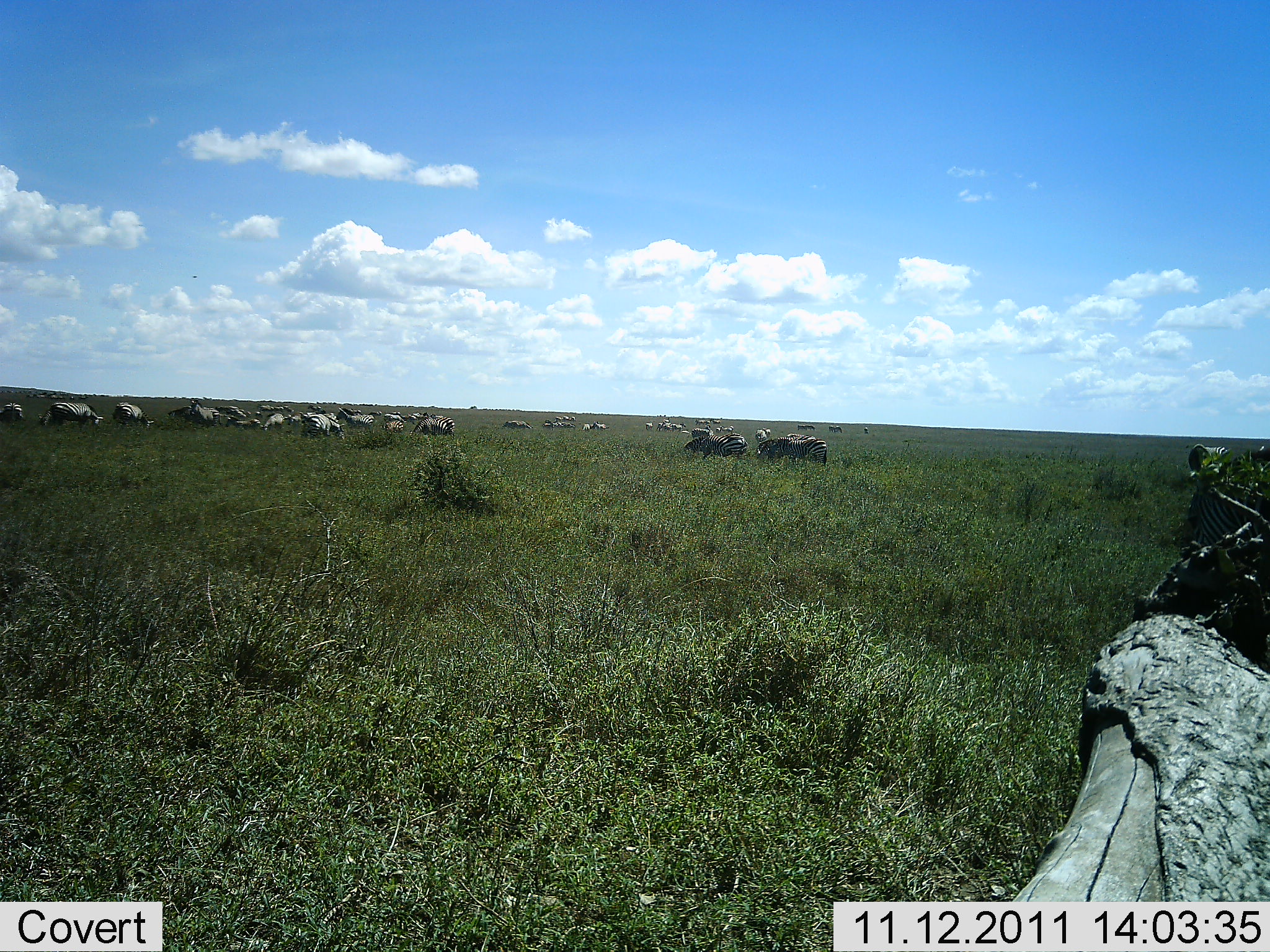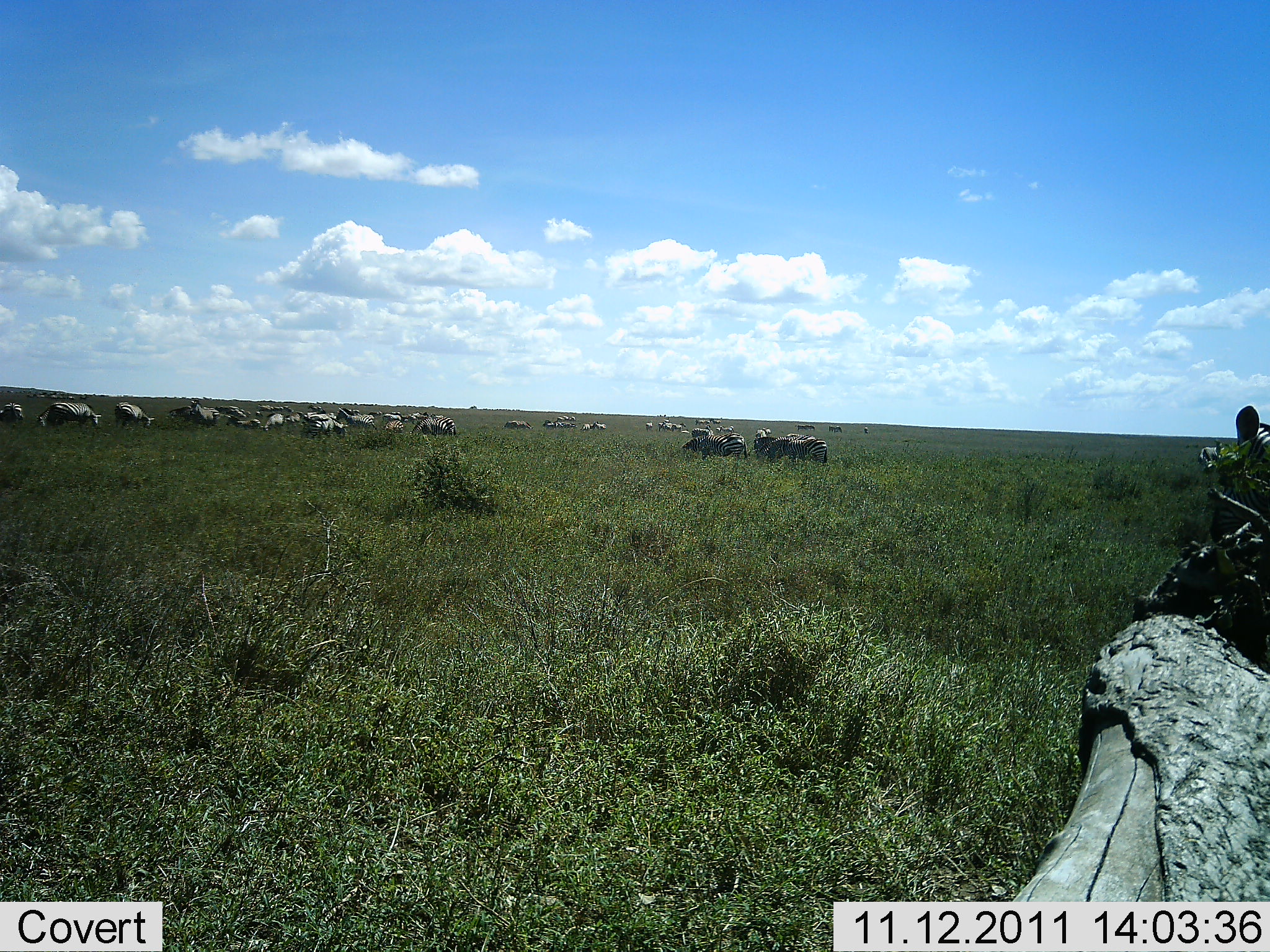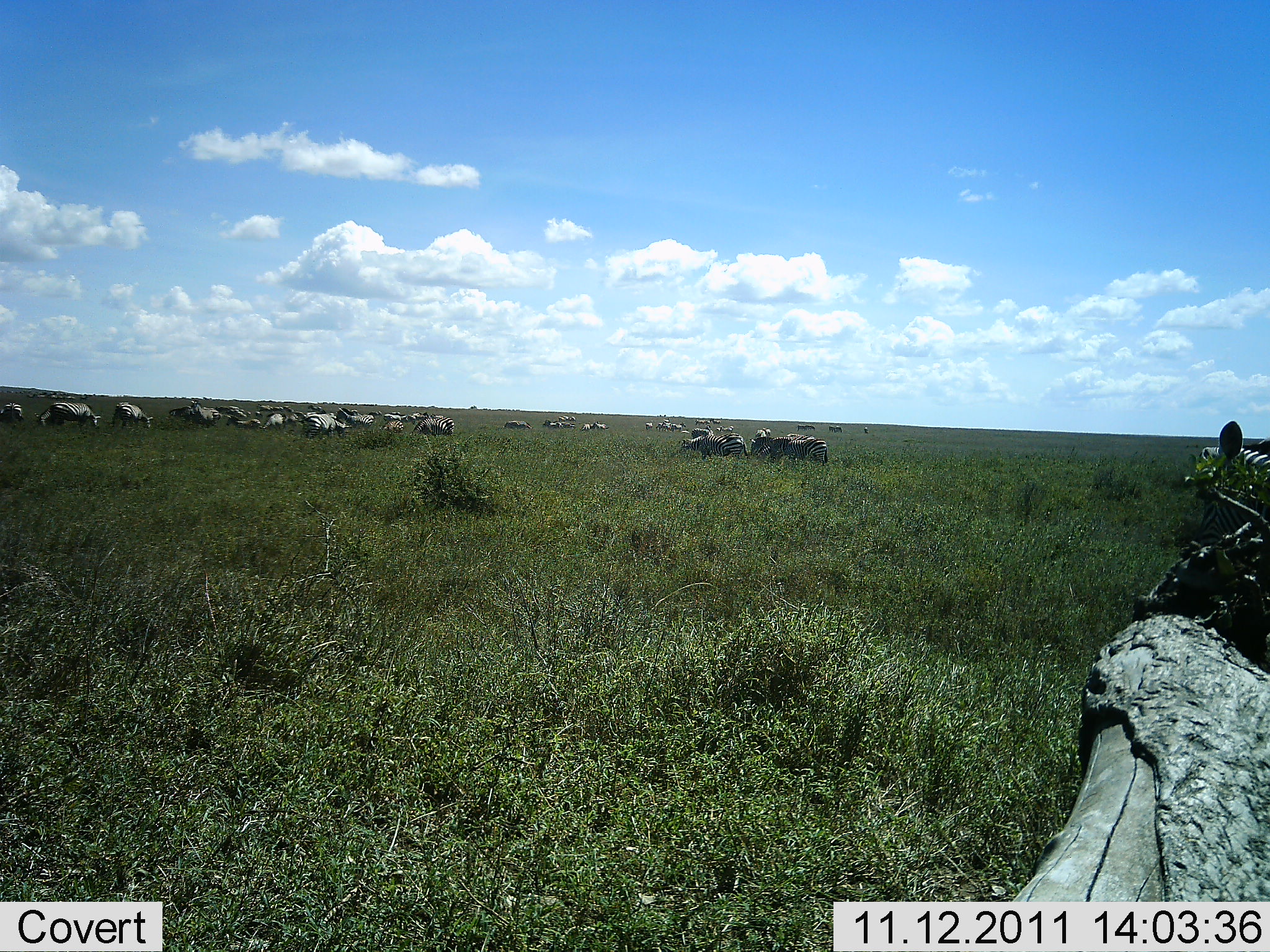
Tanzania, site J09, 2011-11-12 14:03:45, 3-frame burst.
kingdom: Animalia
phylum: Chordata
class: Mammalia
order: Perissodactyla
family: Equidae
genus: Equus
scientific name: Equus quagga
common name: plains zebra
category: zebra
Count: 5.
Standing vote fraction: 79%.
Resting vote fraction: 7%.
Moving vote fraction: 21%.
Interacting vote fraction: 7%.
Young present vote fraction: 0%.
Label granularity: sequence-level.